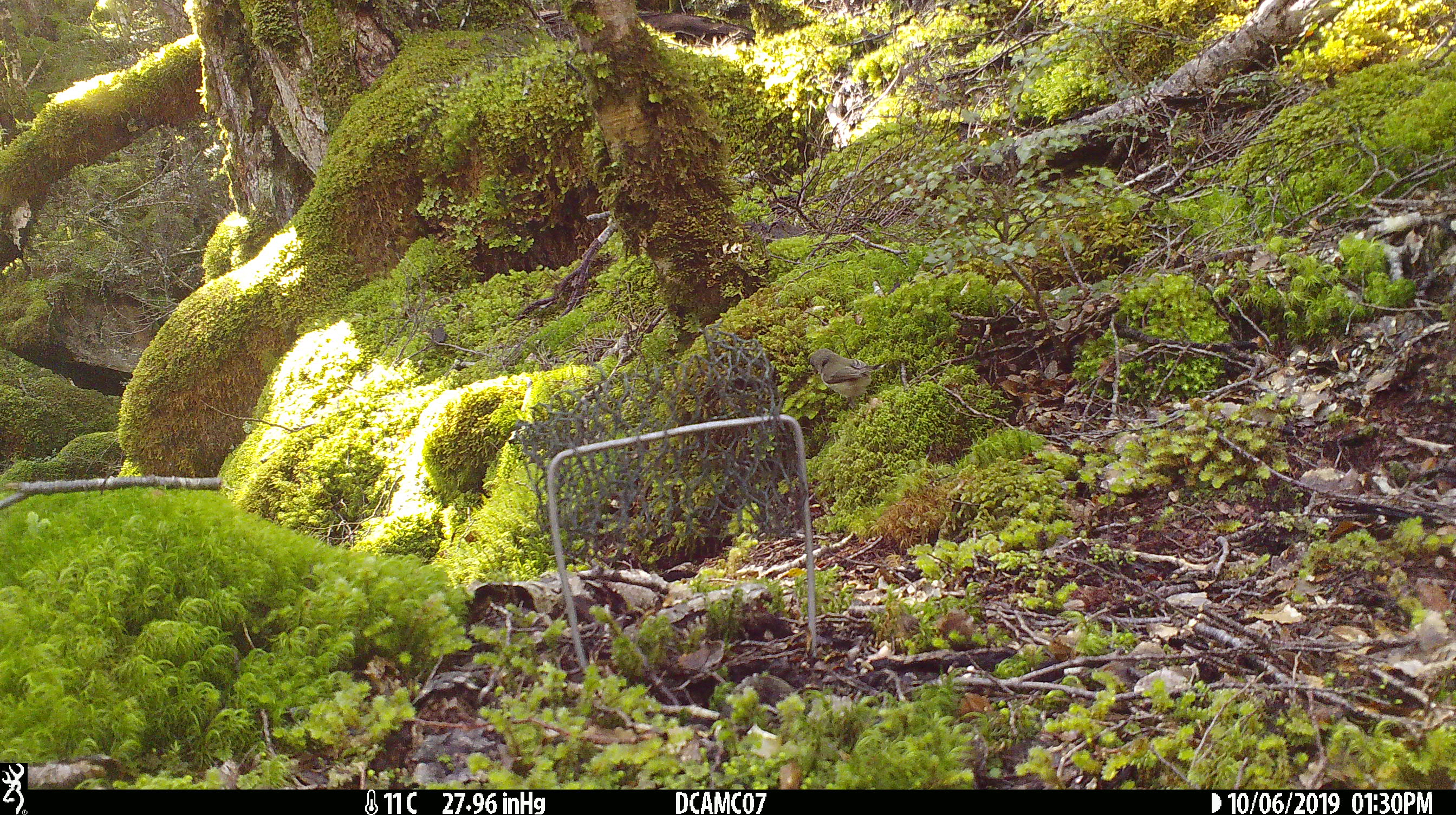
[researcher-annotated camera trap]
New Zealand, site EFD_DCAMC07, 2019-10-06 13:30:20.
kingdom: Animalia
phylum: Chordata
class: Aves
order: Passeriformes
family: Petroicidae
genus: Petroica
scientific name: Petroica macrocephala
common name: tomtit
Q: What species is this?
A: Tomtit (Petroica macrocephala).